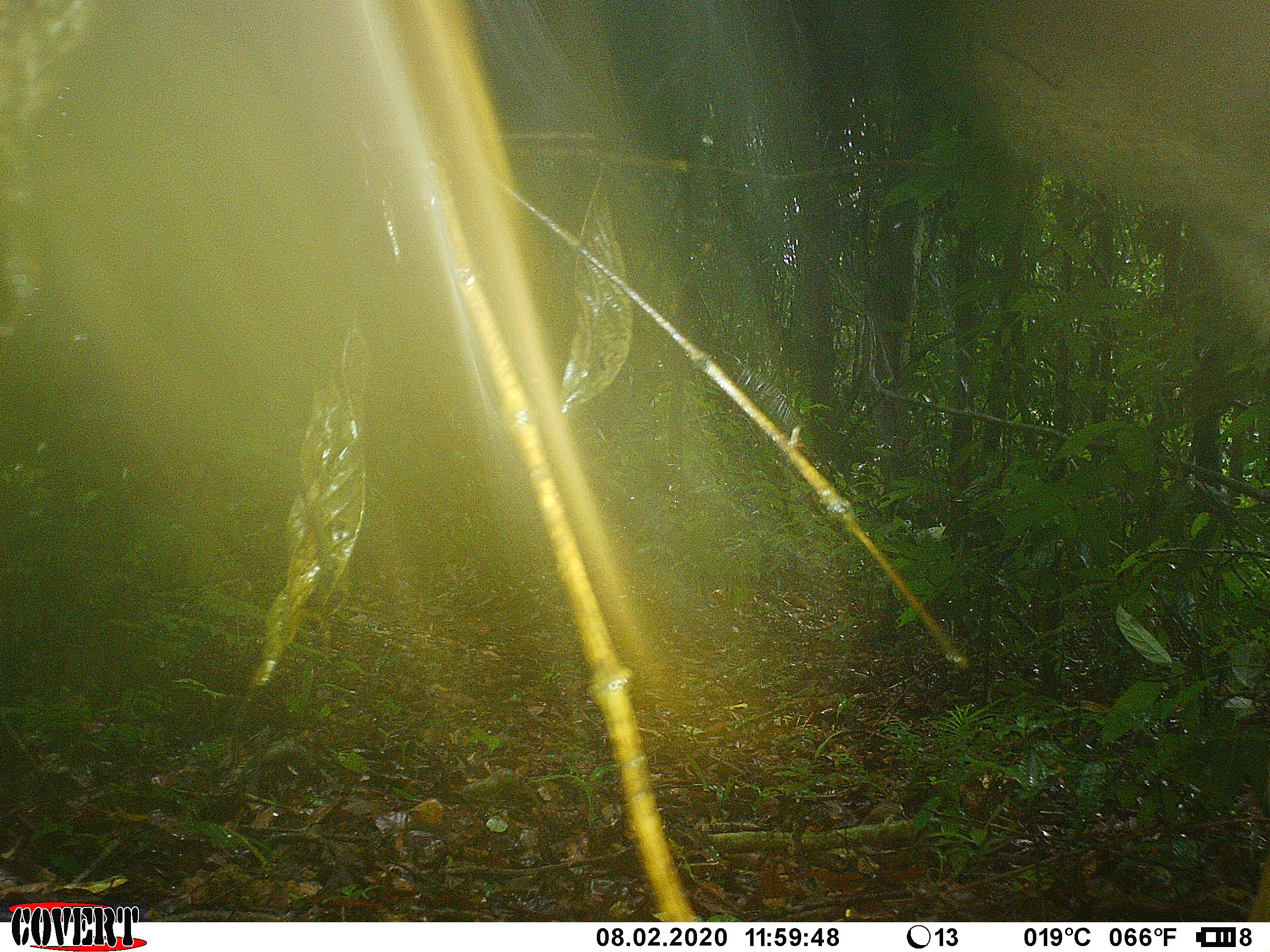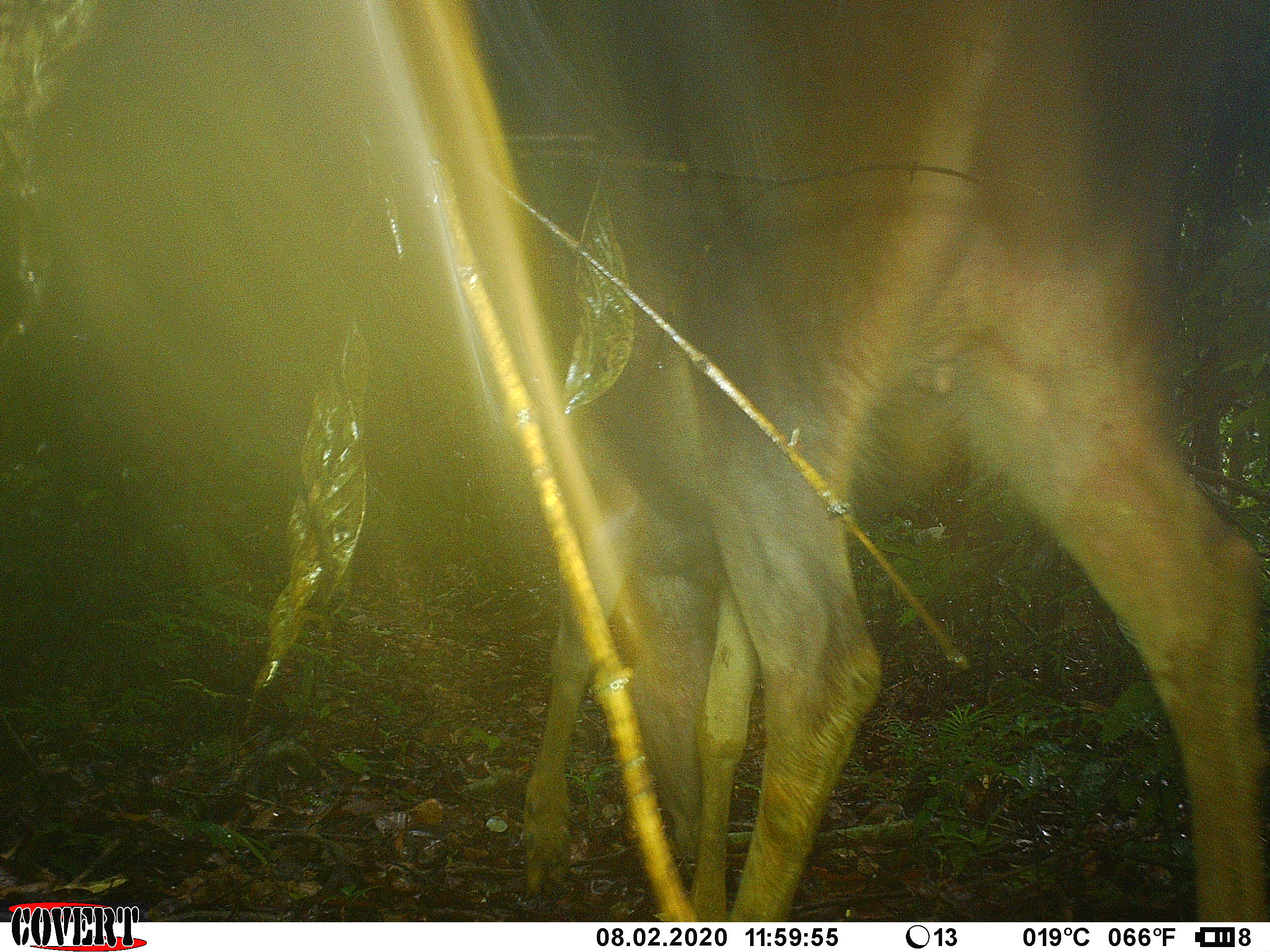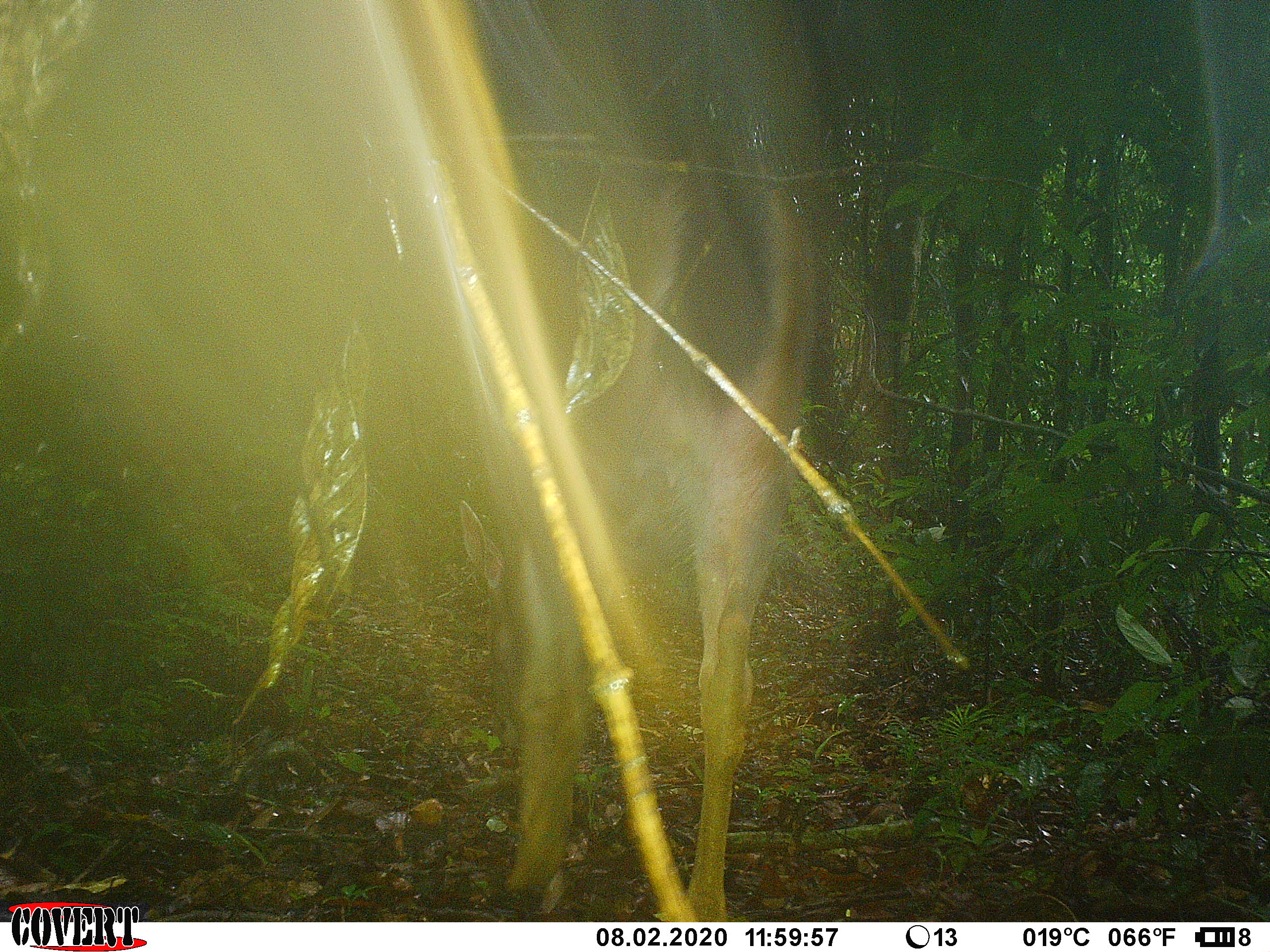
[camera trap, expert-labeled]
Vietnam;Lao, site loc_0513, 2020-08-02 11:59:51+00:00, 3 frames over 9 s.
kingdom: Animalia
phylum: Chordata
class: Mammalia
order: Artiodactyla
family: Cervidae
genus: Rusa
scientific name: Rusa unicolor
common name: sambar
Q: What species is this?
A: Sambar (Rusa unicolor).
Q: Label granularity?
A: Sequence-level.